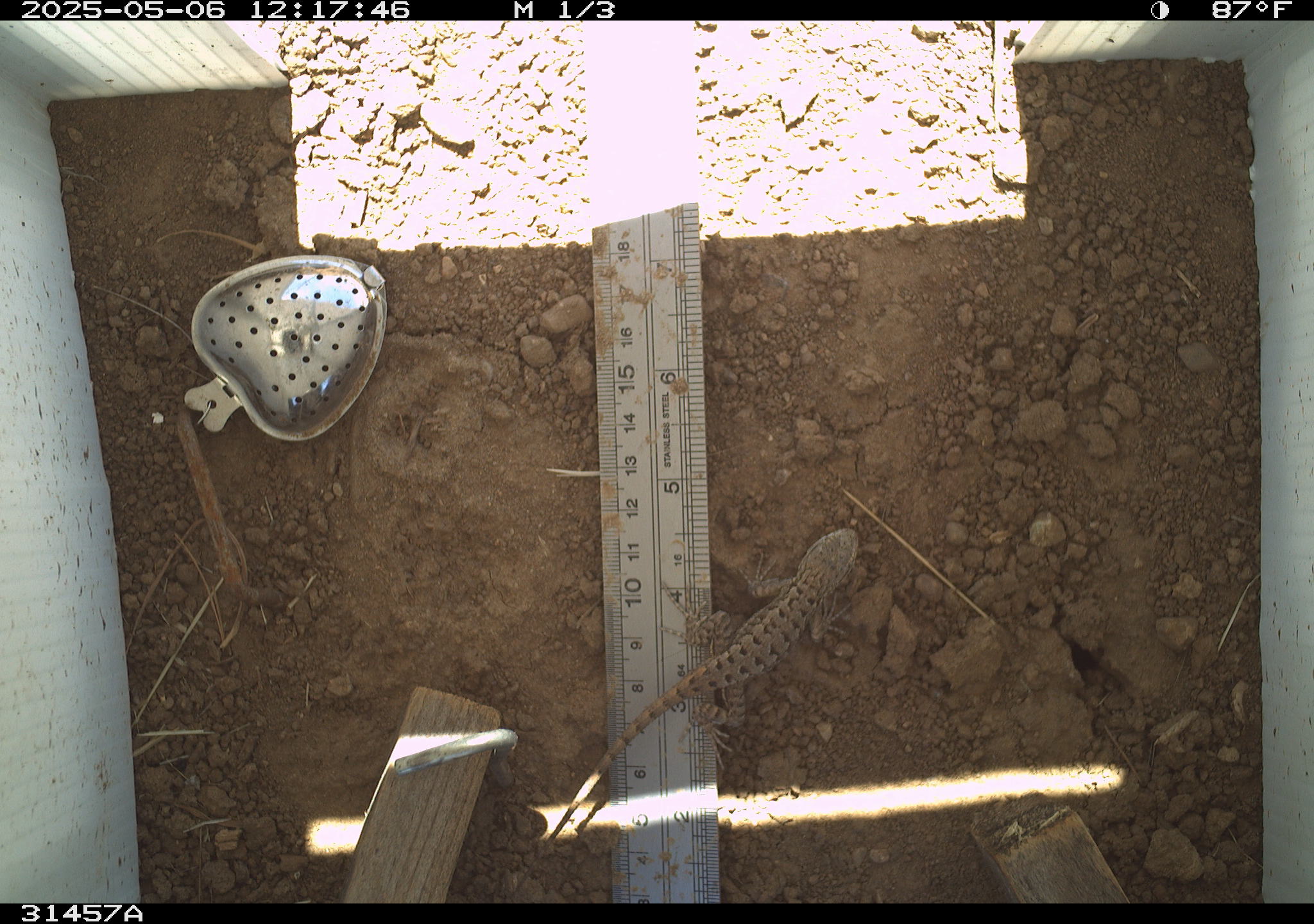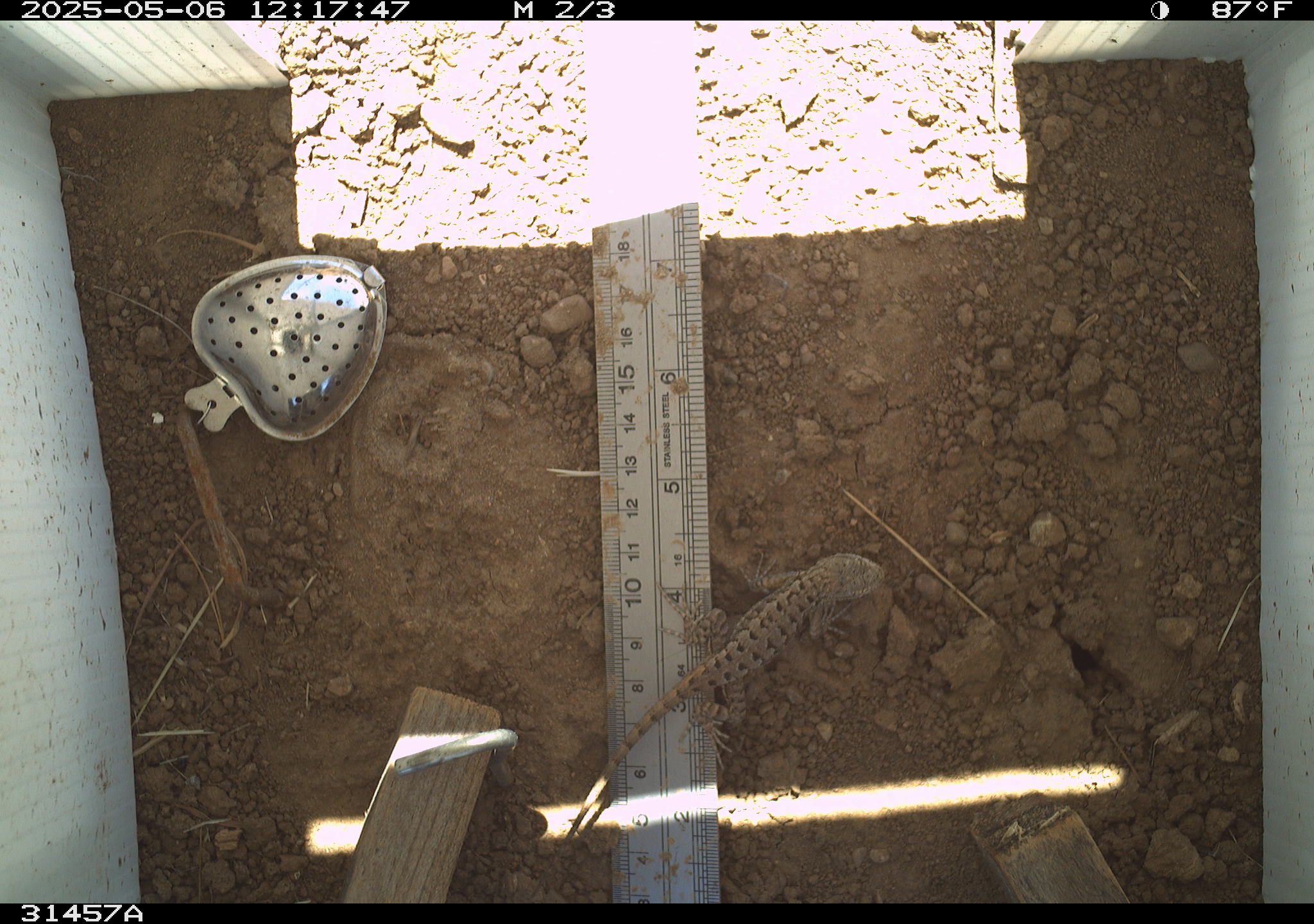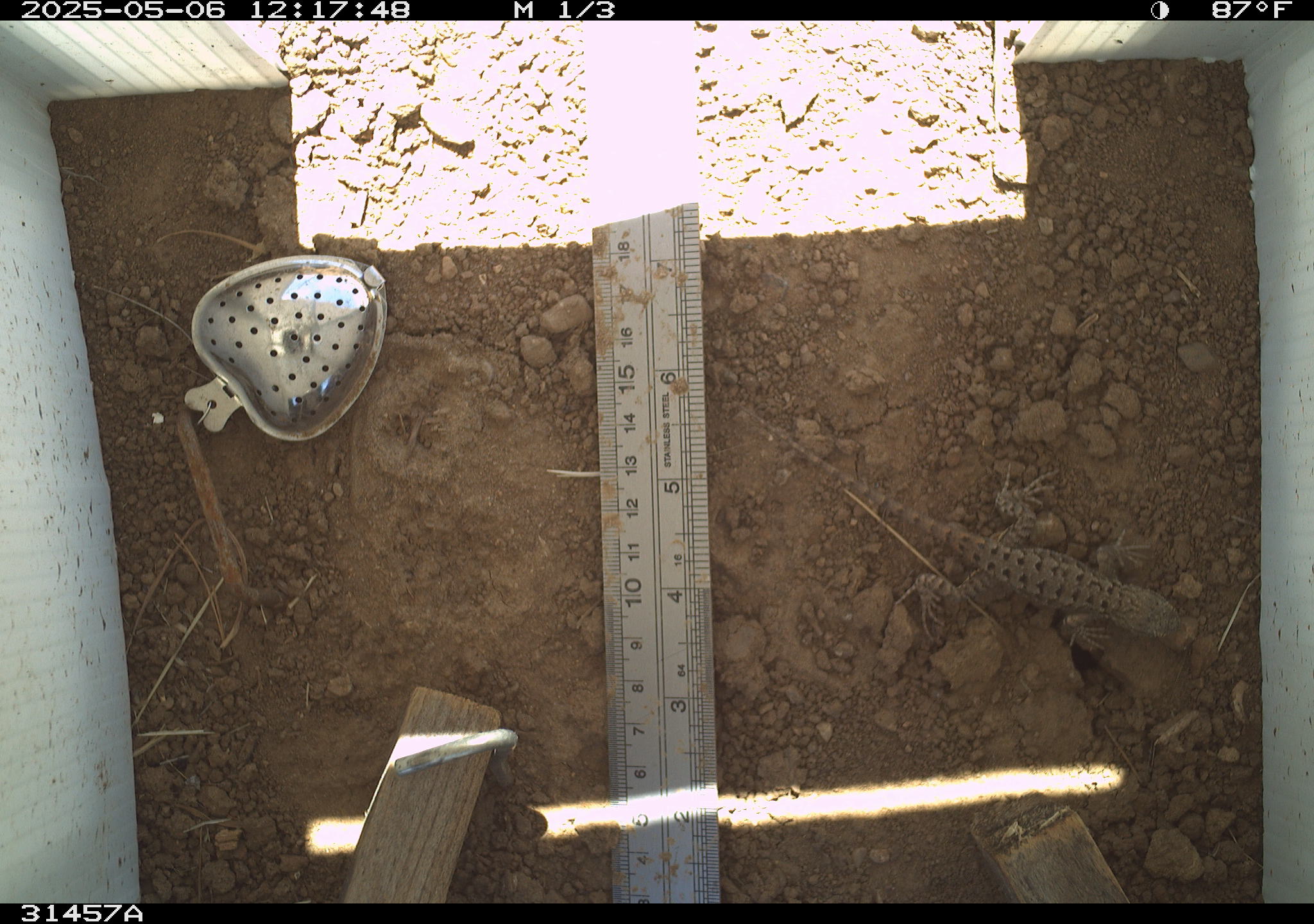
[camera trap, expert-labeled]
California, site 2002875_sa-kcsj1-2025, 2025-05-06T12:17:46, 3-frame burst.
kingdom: Animalia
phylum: Chordata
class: Reptilia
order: Squamata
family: Phrynosomatidae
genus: Sceloporus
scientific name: Sceloporus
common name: spiny lizards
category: sceloporus species